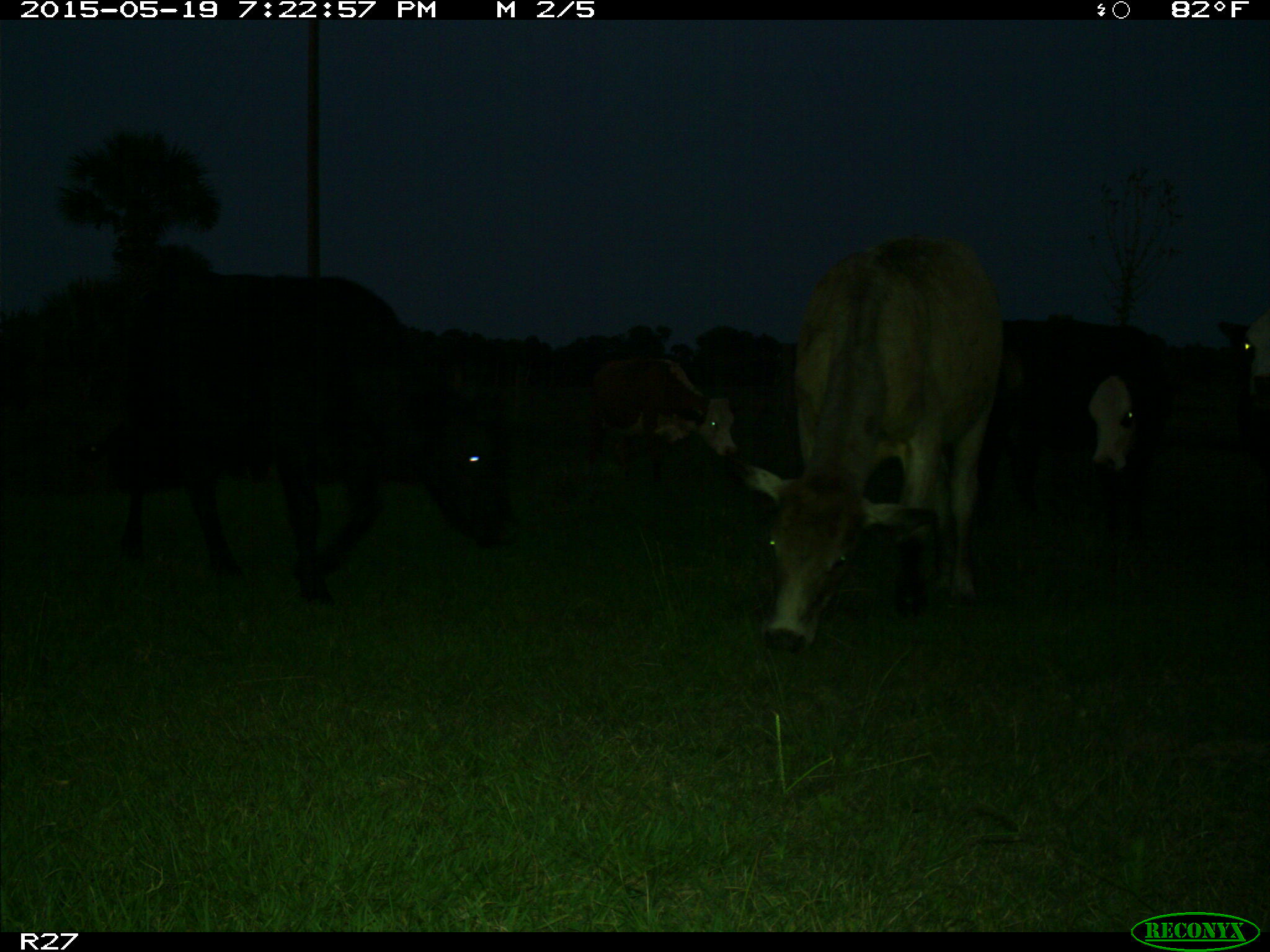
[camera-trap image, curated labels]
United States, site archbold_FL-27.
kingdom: Animalia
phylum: Chordata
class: Mammalia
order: Artiodactyla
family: Bovidae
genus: Bos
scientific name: Bos taurus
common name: domestic cow